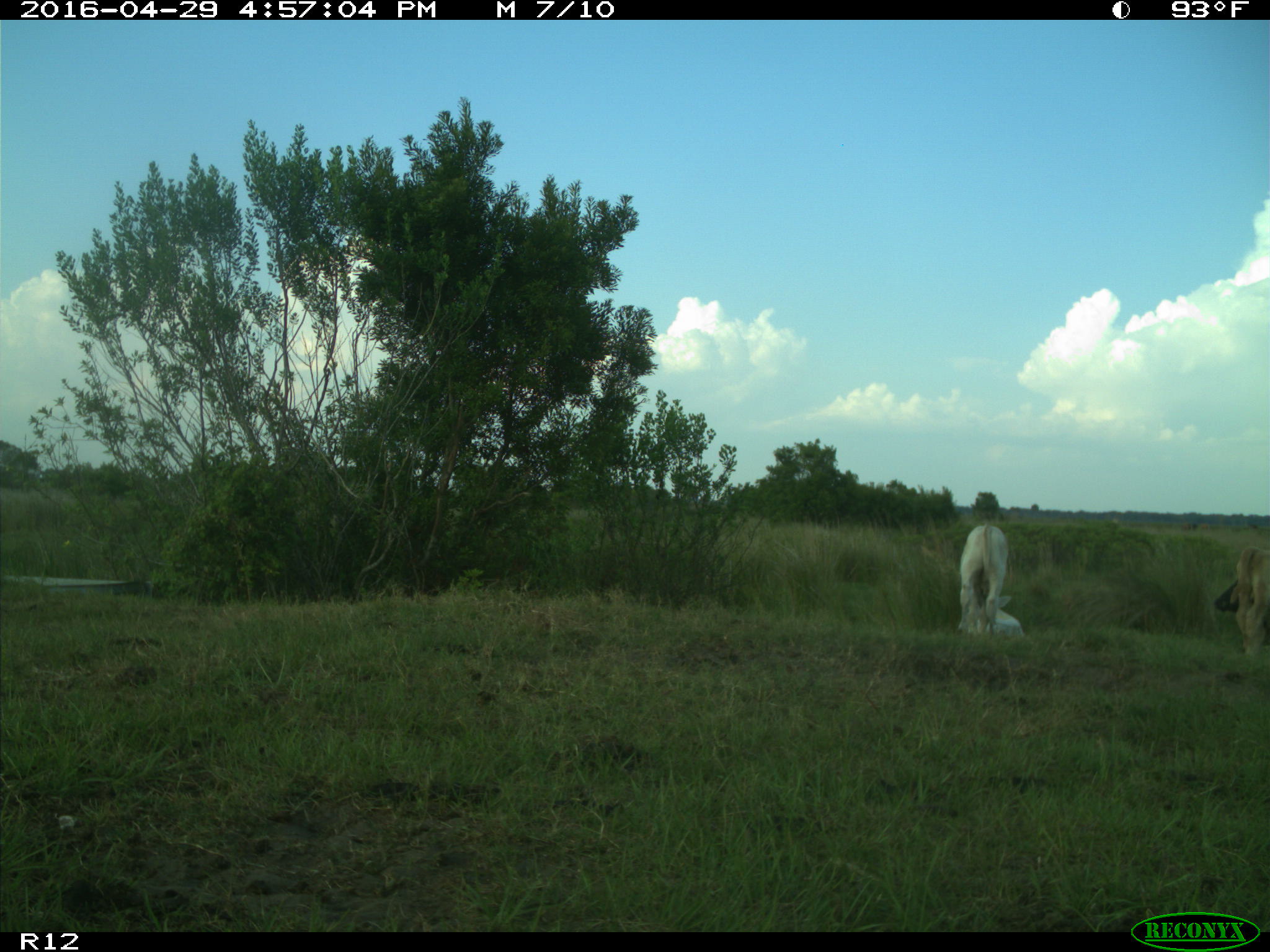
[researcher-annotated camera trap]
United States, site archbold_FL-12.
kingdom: Animalia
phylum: Chordata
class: Mammalia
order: Artiodactyla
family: Bovidae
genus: Bos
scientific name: Bos taurus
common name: domestic cow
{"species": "Bos taurus (domestic cow)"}